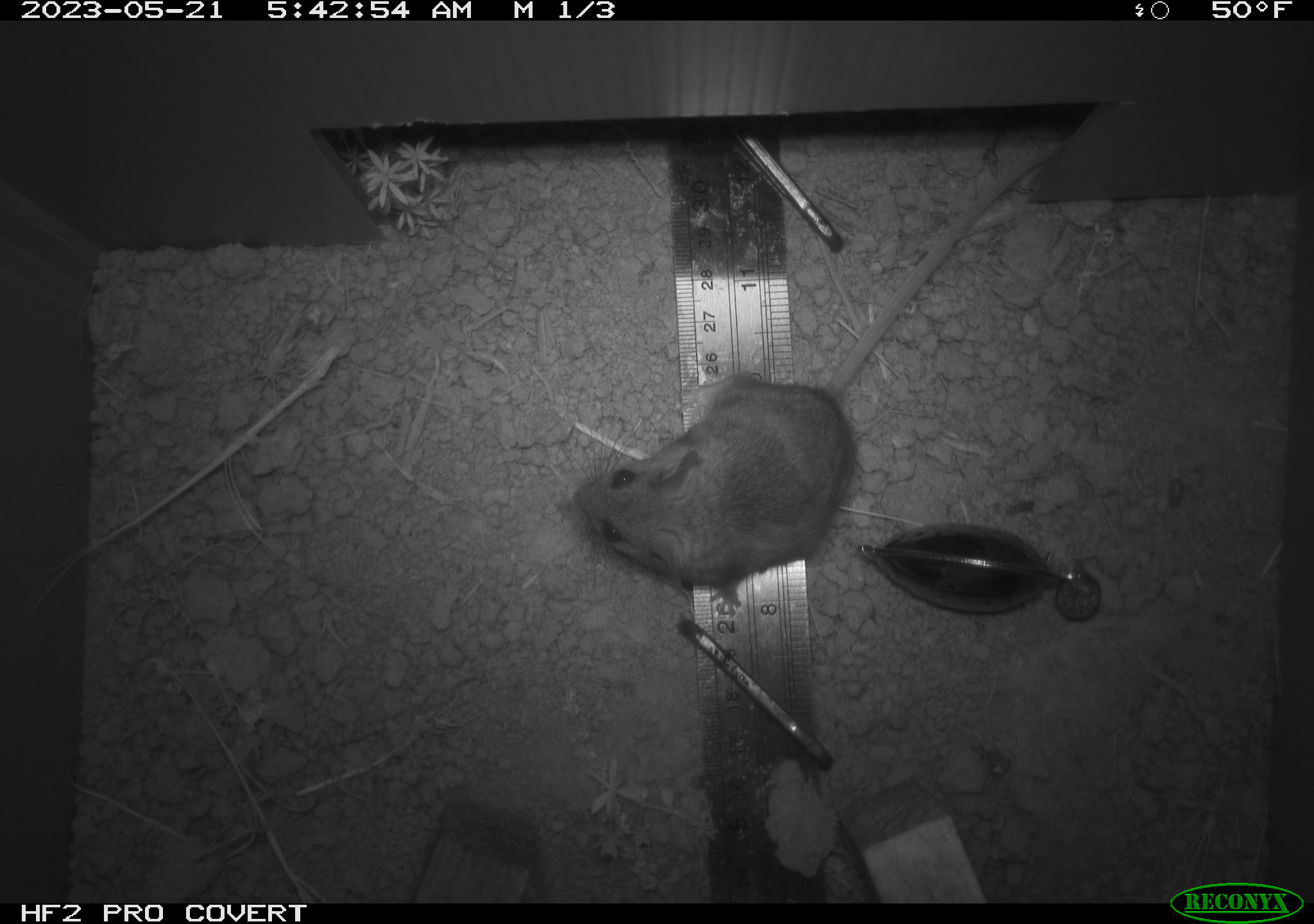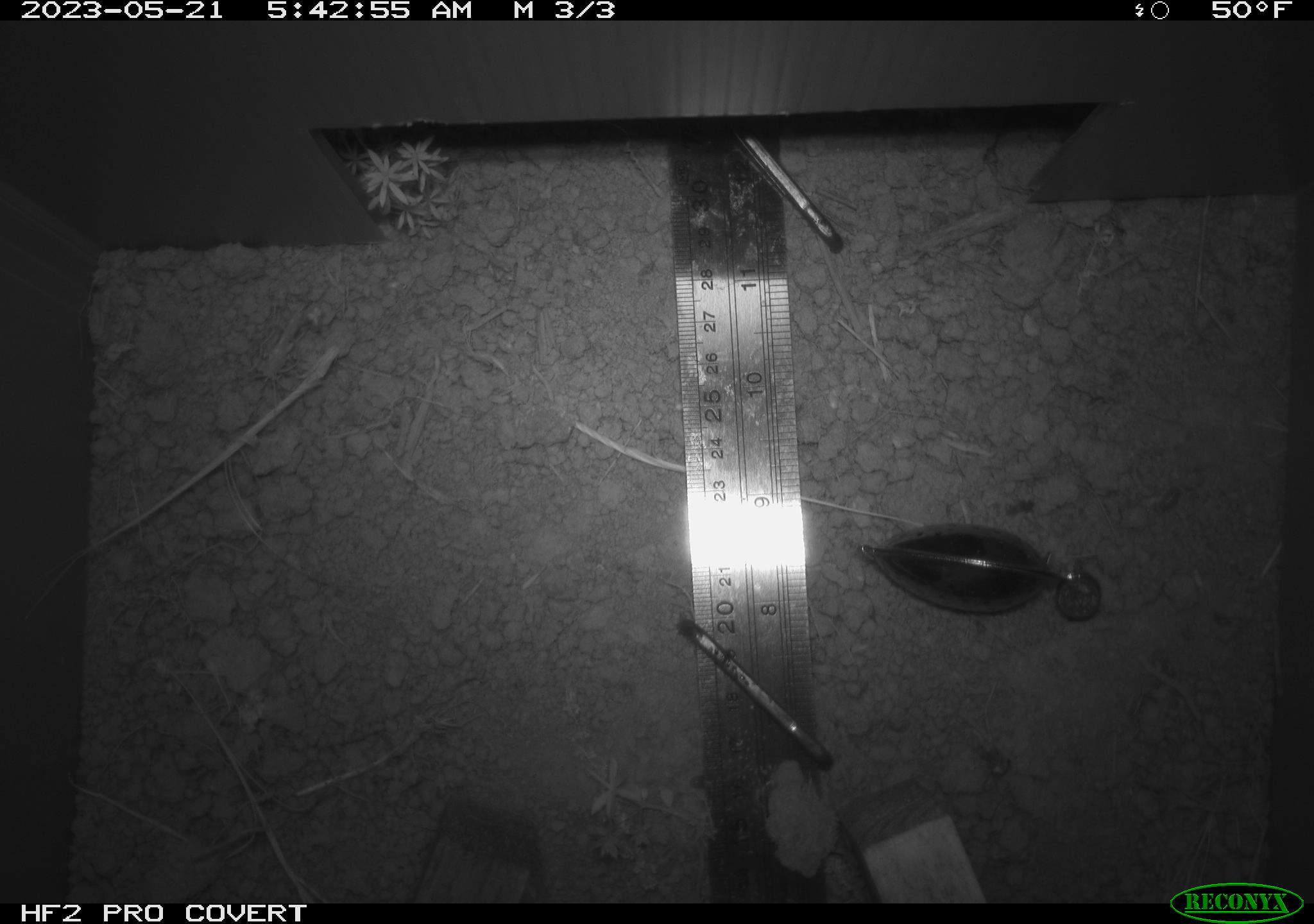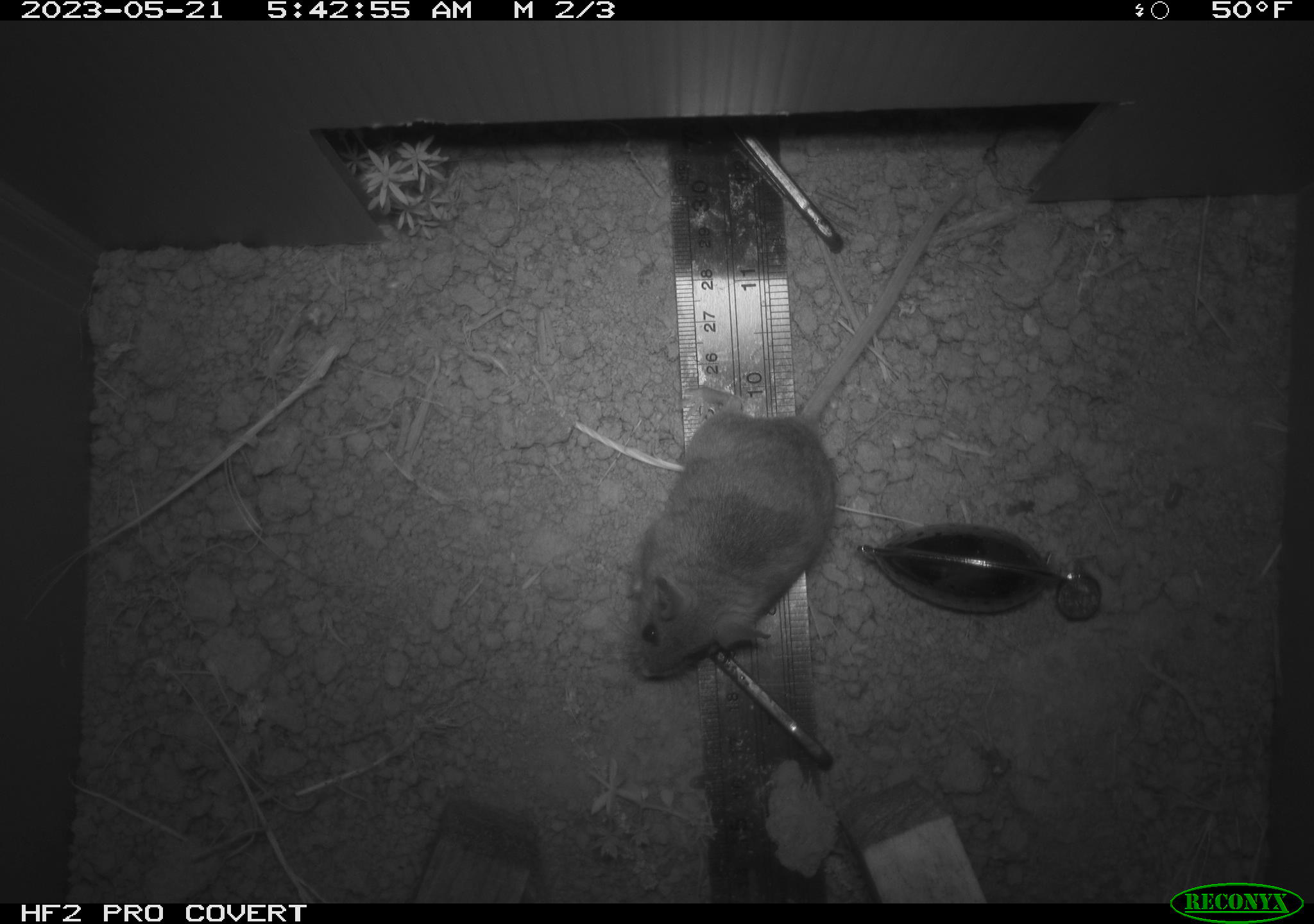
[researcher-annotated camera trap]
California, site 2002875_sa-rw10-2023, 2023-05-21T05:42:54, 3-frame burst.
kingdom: Animalia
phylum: Chordata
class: Mammalia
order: Rodentia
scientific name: Rodentia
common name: mouse species